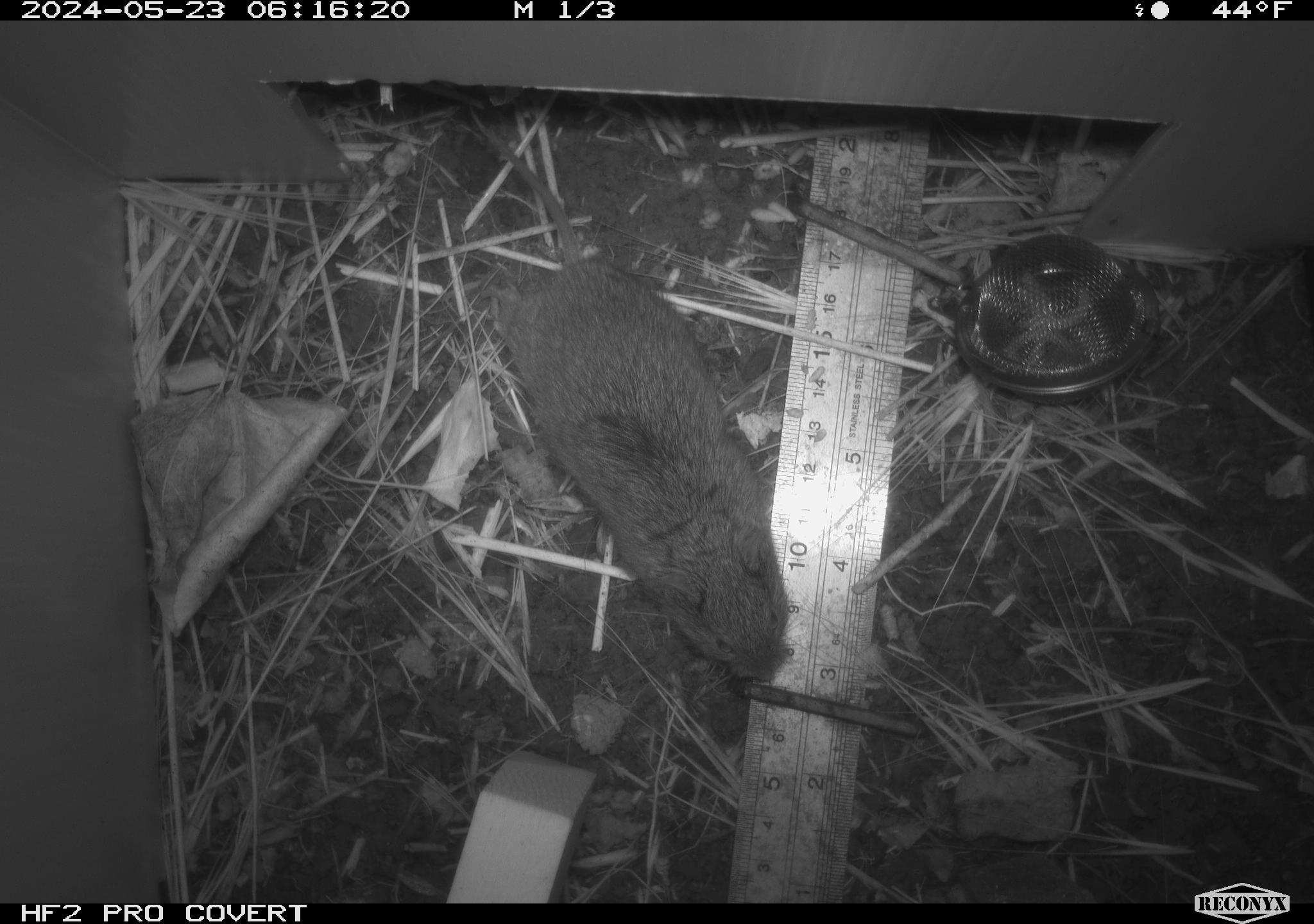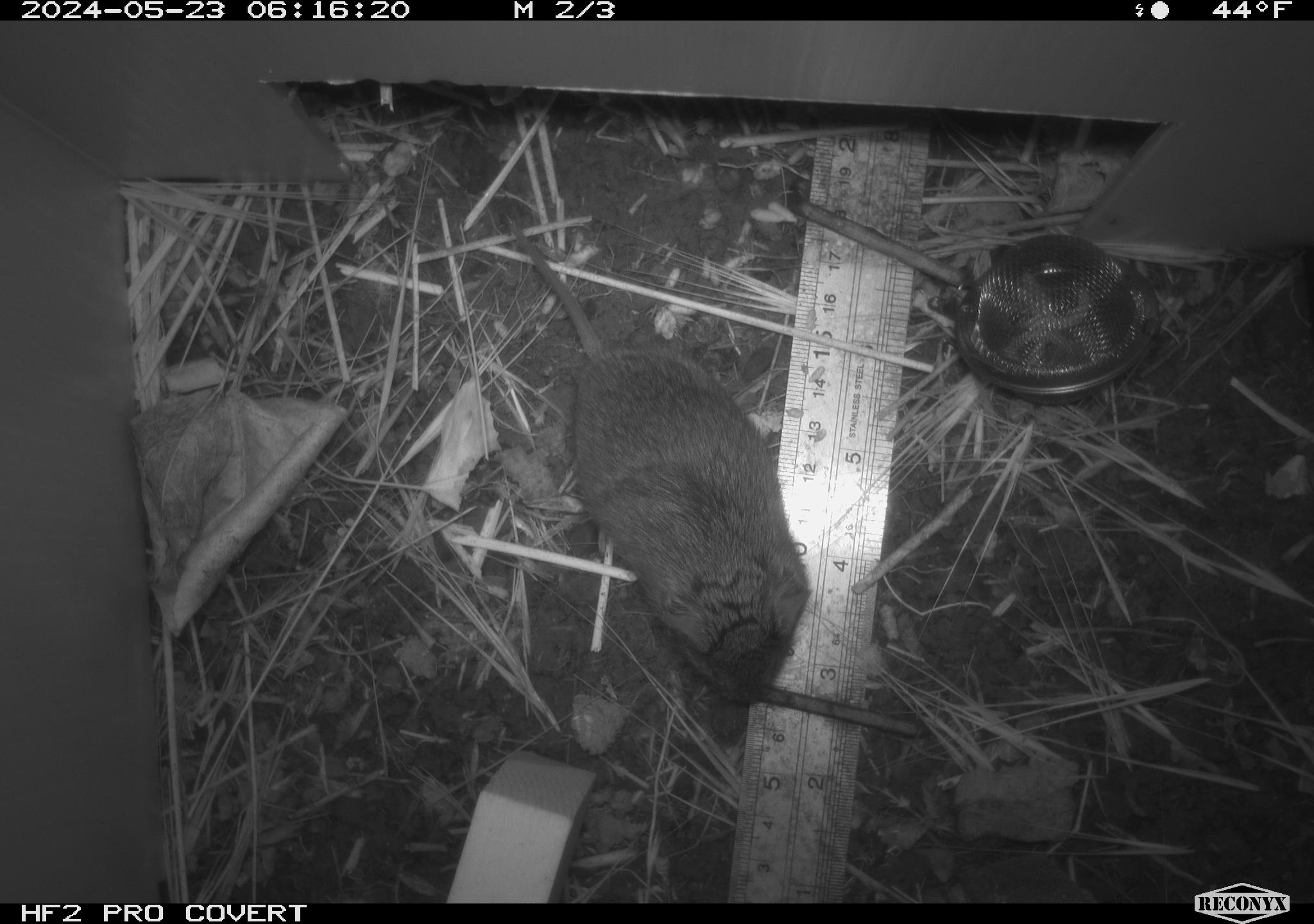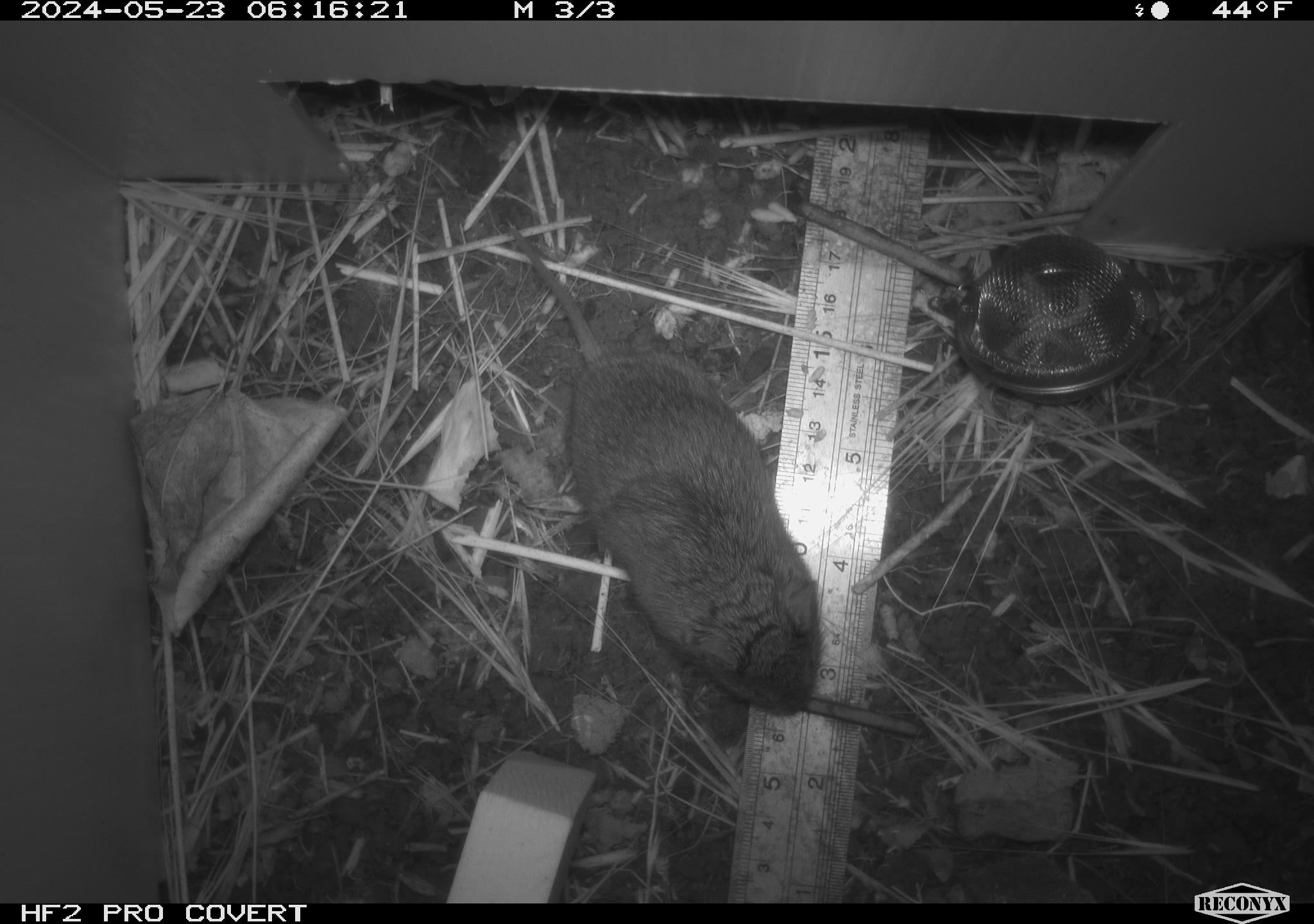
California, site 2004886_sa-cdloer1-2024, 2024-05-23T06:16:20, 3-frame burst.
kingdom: Animalia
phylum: Chordata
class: Mammalia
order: Rodentia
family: Cricetidae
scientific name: Arvicolinae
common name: voles, lemmings, and muskrats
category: arvicolinae subfamily